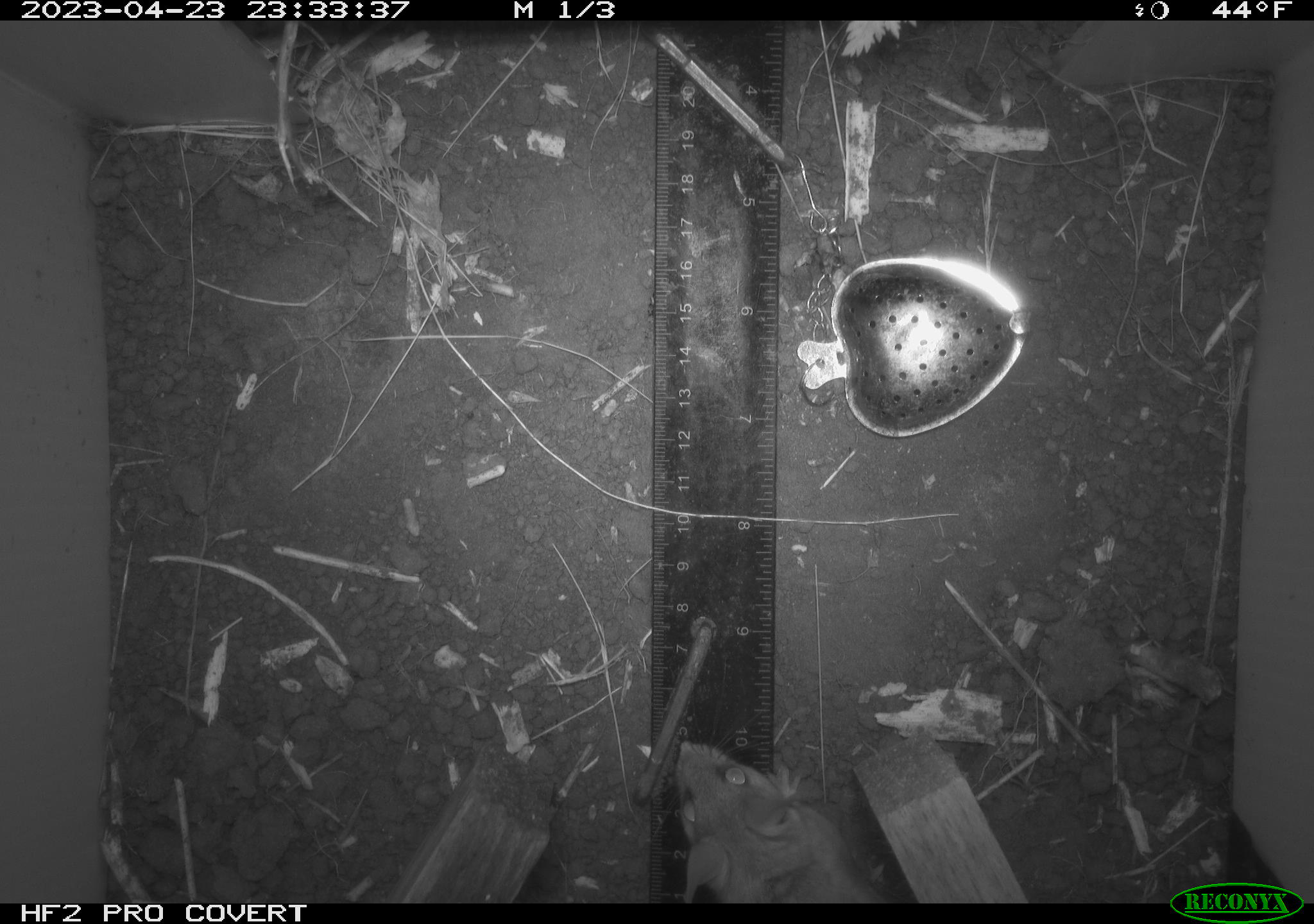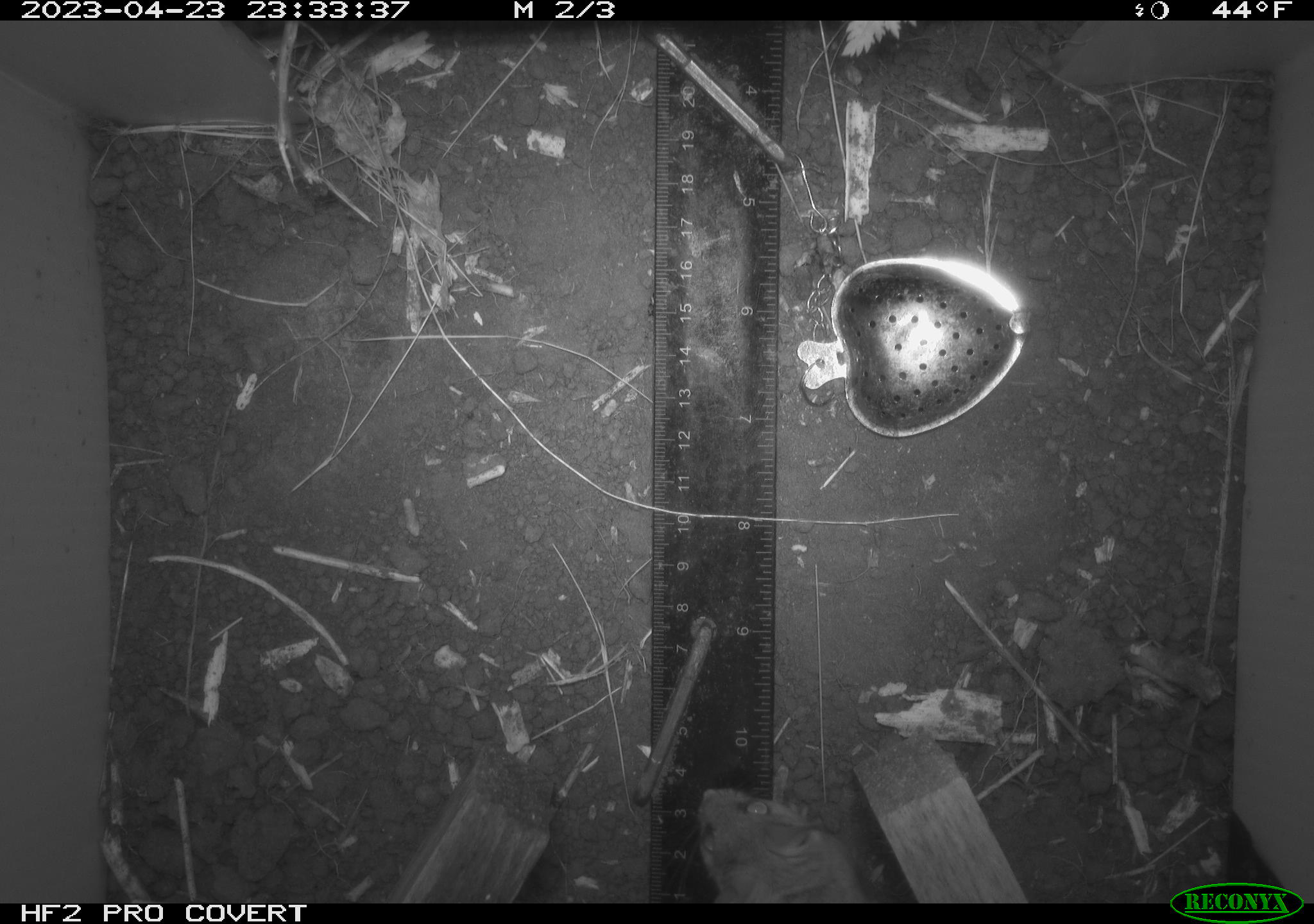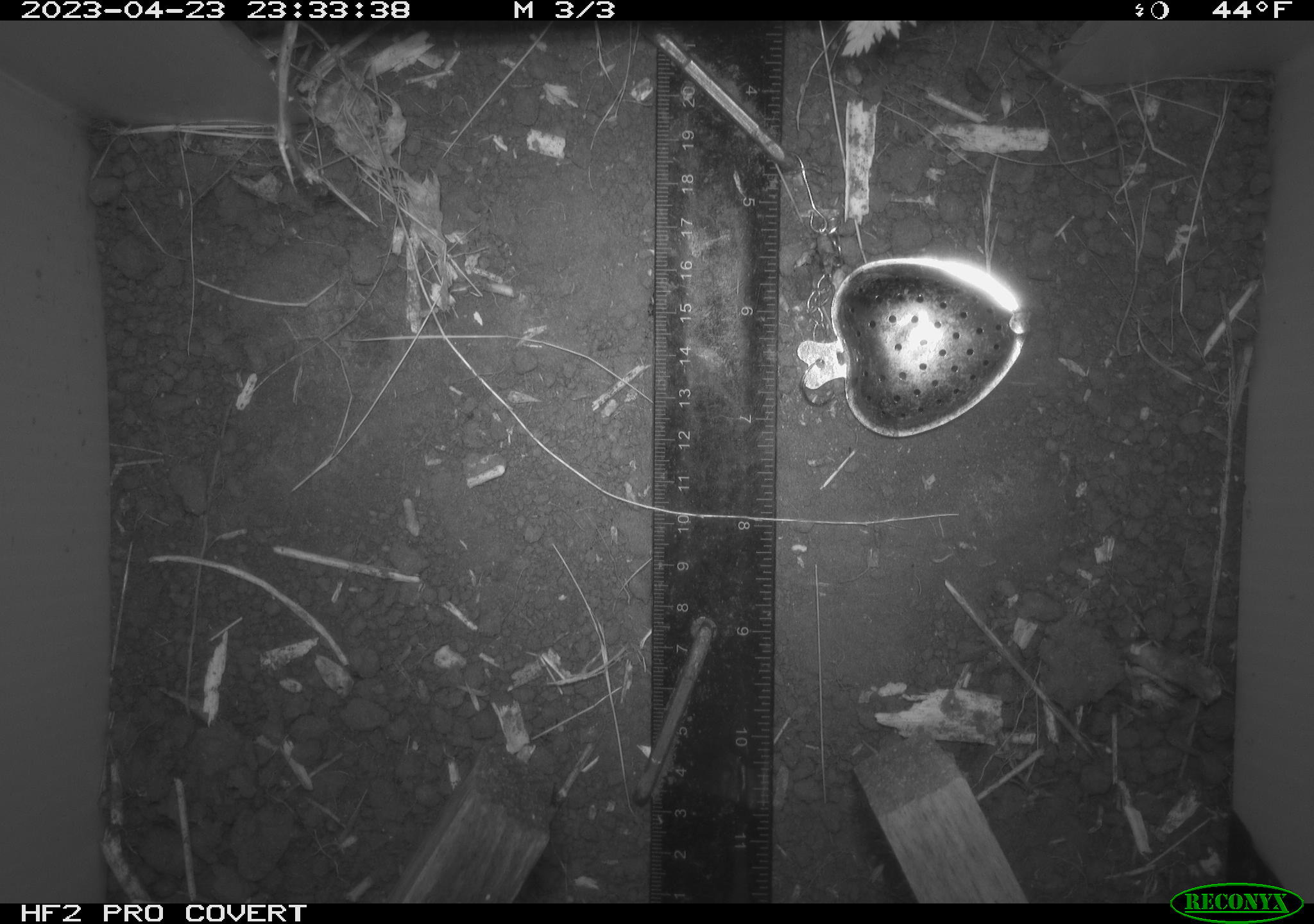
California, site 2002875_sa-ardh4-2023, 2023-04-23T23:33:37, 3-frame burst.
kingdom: Animalia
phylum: Chordata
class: Mammalia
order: Rodentia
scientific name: Rodentia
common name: mouse species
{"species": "mouse species (Rodentia)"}